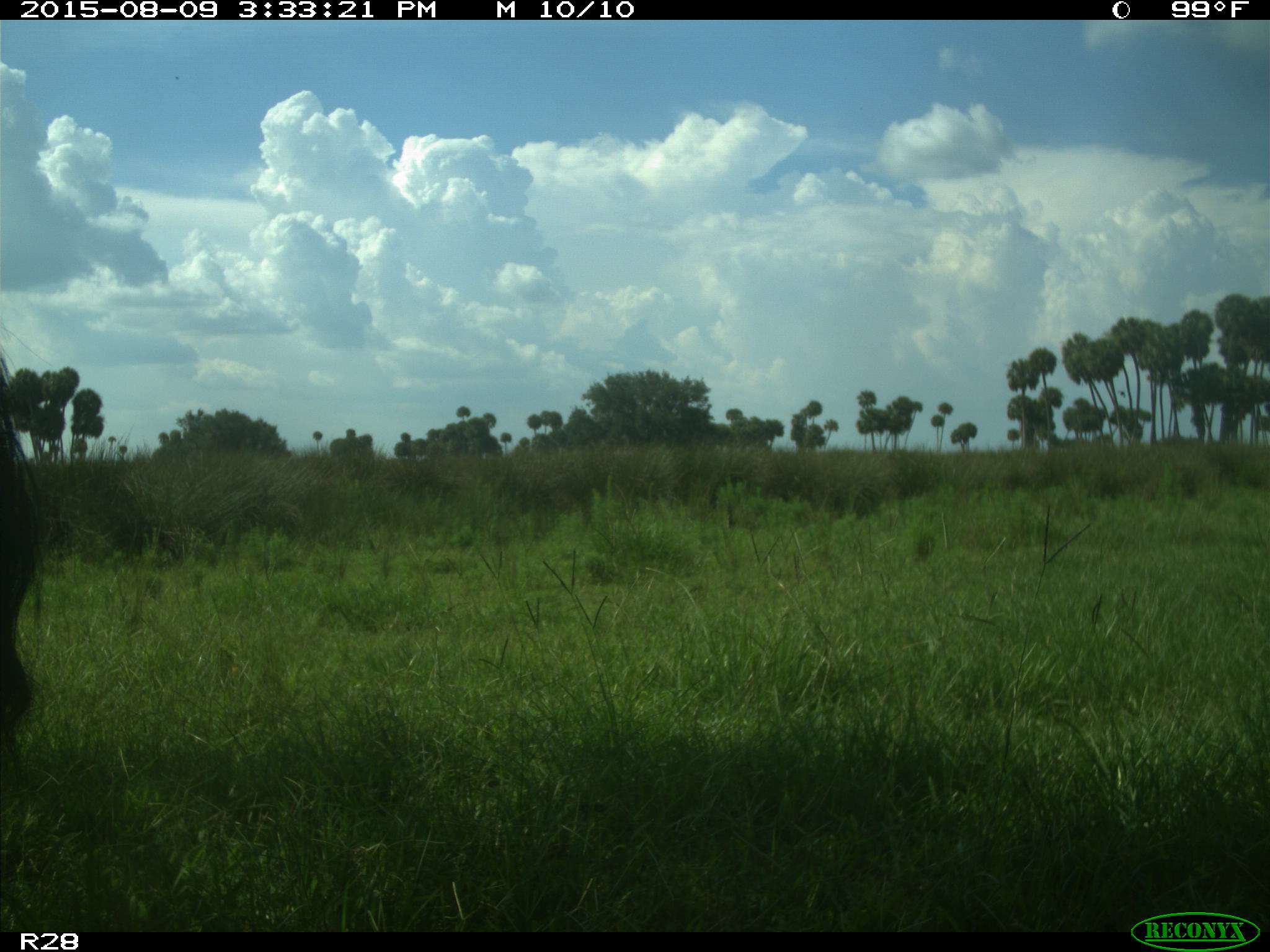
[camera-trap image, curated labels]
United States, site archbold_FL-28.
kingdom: Animalia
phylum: Chordata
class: Mammalia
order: Artiodactyla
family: Bovidae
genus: Bos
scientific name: Bos taurus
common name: domestic cow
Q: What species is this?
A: Bos taurus (domestic cow).